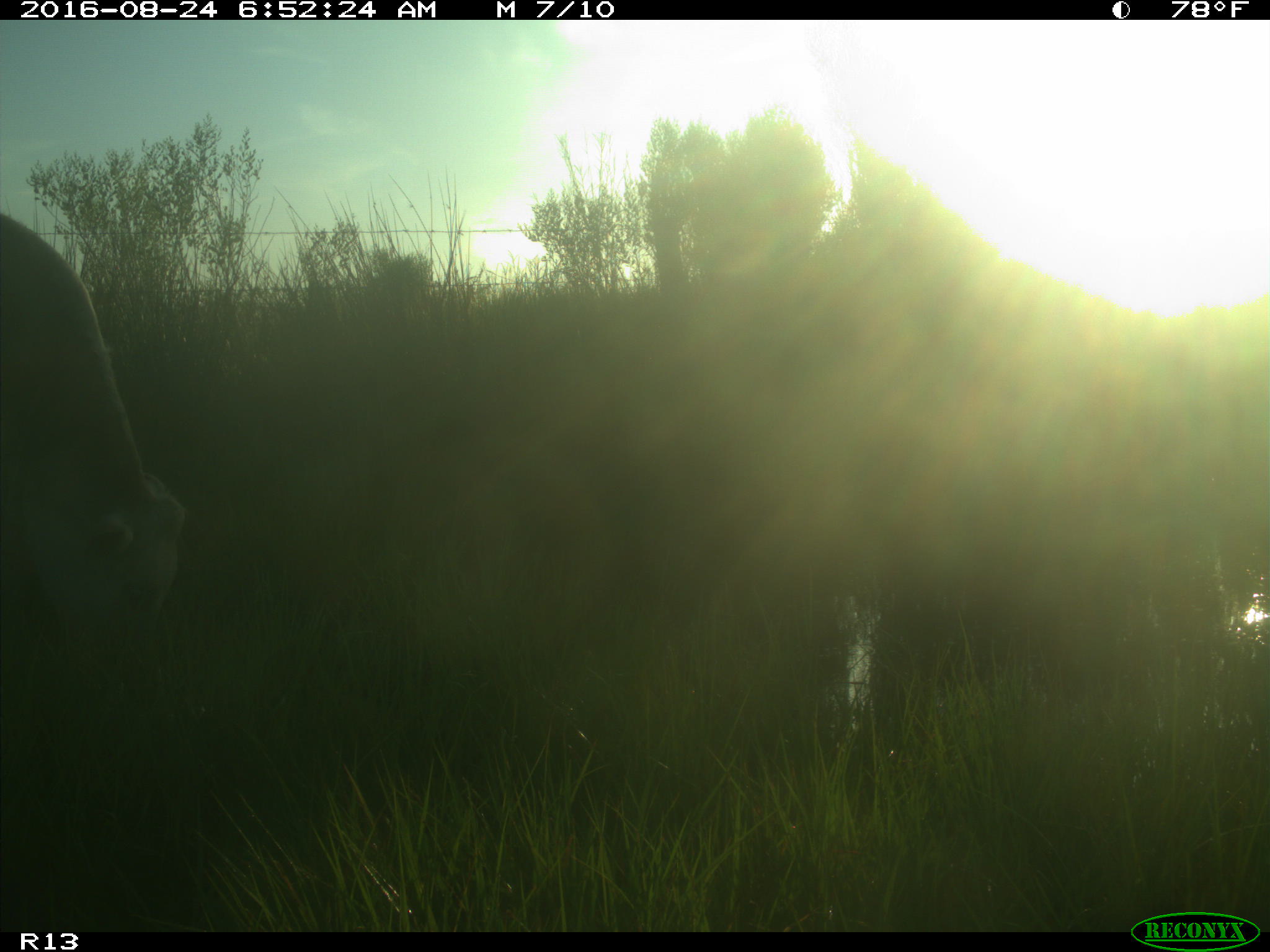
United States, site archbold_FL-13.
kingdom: Animalia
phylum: Chordata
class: Mammalia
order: Artiodactyla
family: Bovidae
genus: Bos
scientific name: Bos taurus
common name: domestic cow